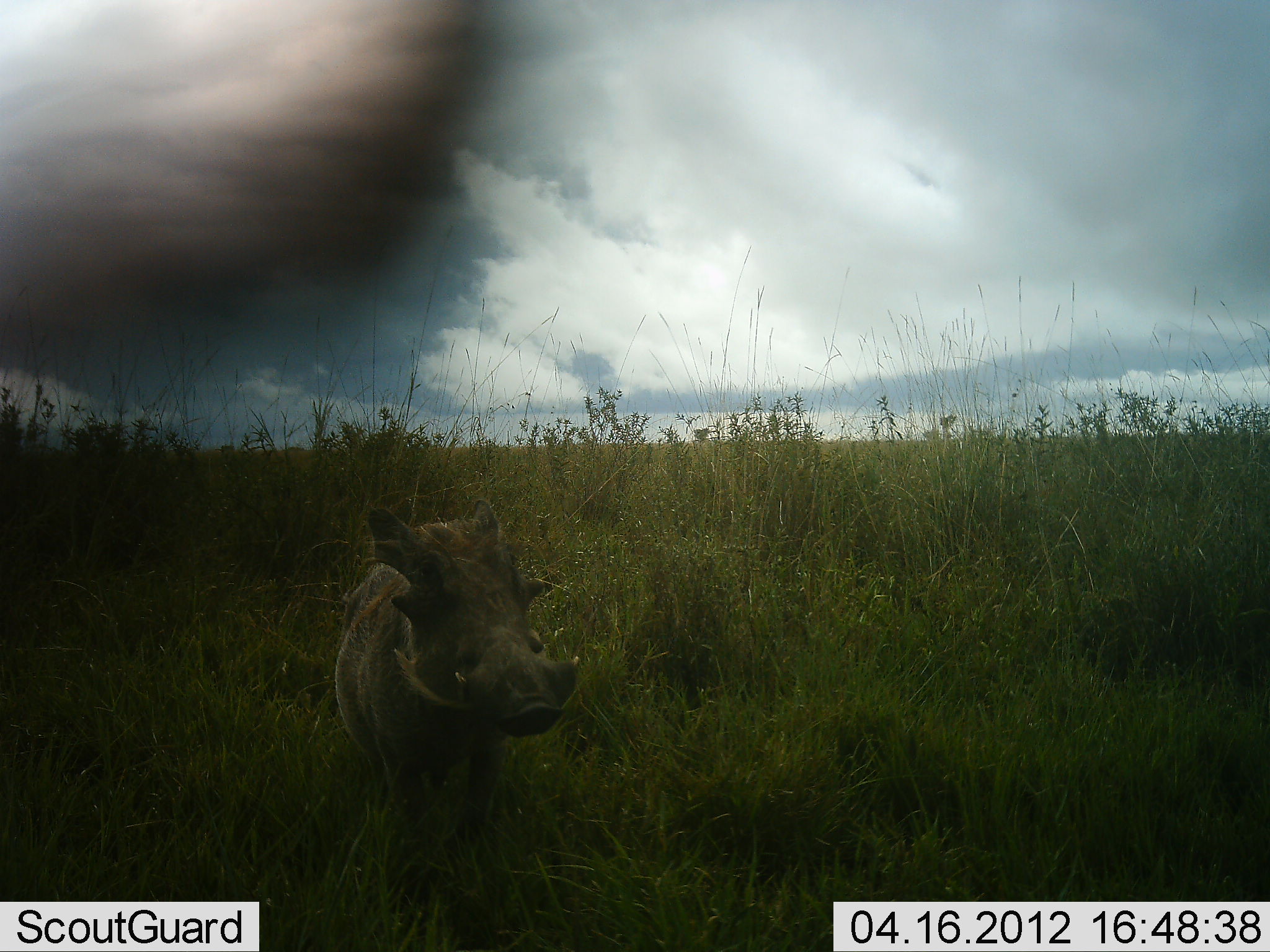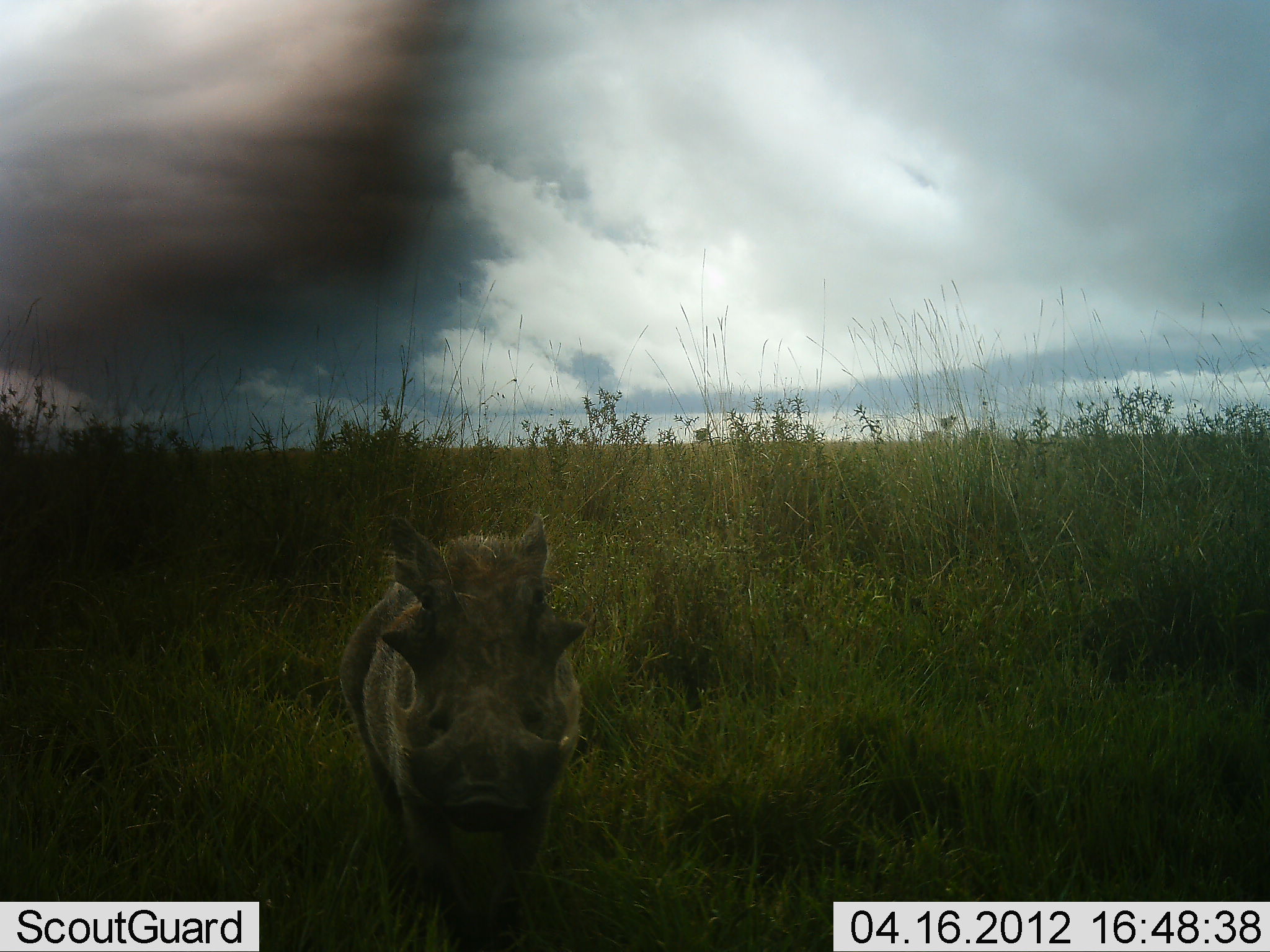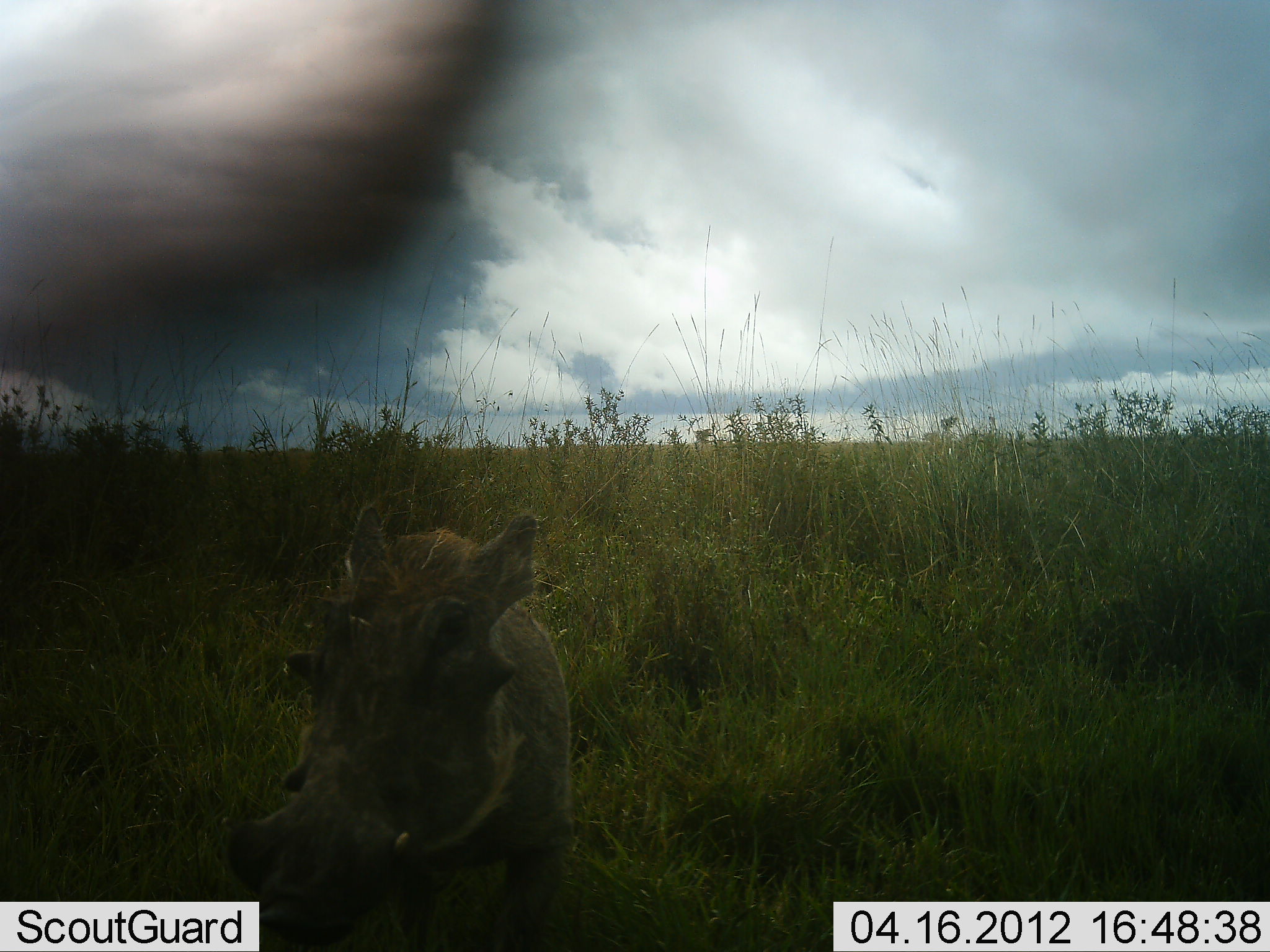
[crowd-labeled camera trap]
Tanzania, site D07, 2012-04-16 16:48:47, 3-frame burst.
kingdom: Animalia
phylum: Chordata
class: Mammalia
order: Artiodactyla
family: Suidae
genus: Phacochoerus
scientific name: Phacochoerus africanus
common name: warthog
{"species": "warthog (Phacochoerus africanus)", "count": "1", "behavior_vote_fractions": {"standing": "33%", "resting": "0%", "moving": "67%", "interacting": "0%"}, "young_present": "0%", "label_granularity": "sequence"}